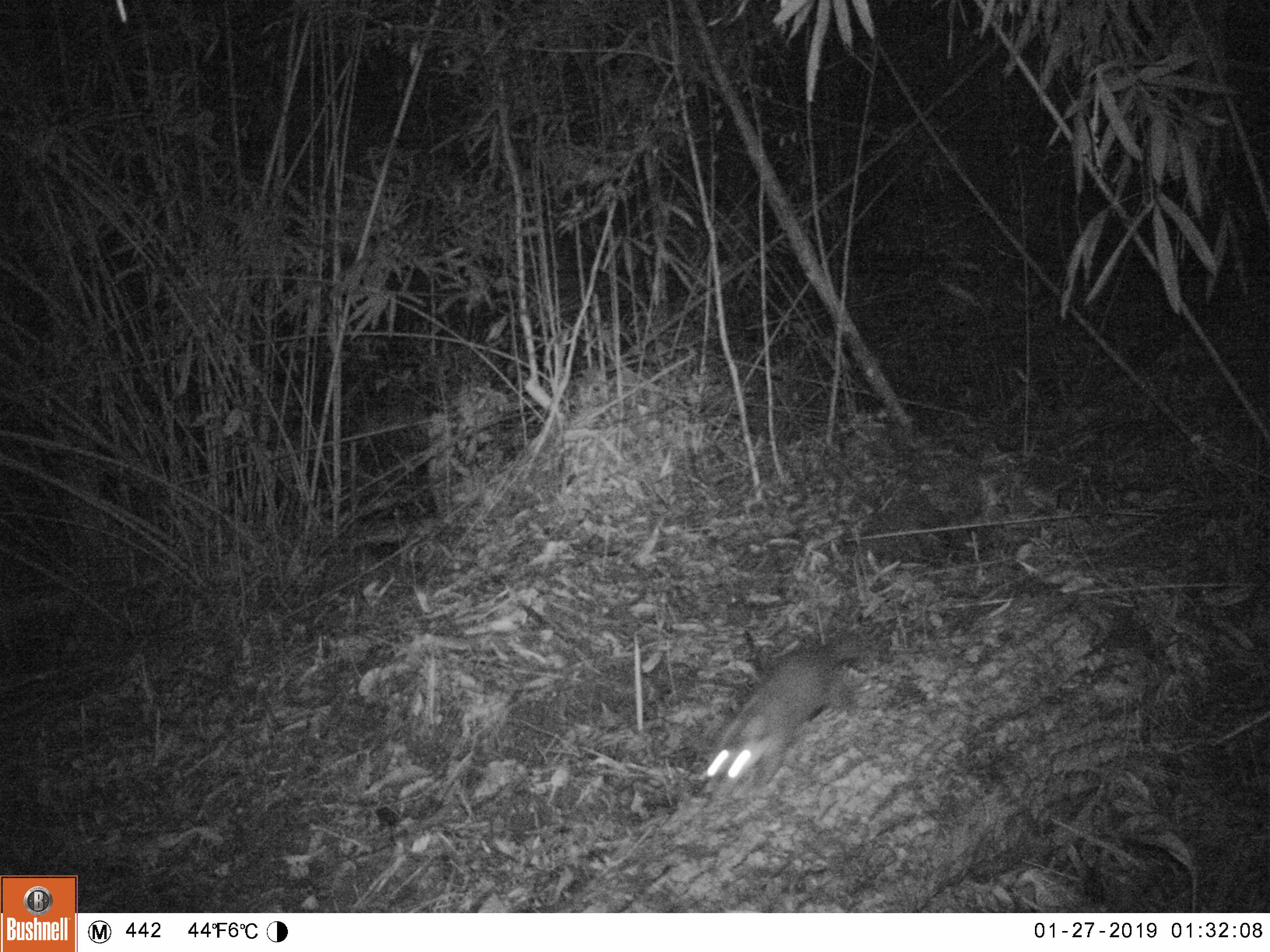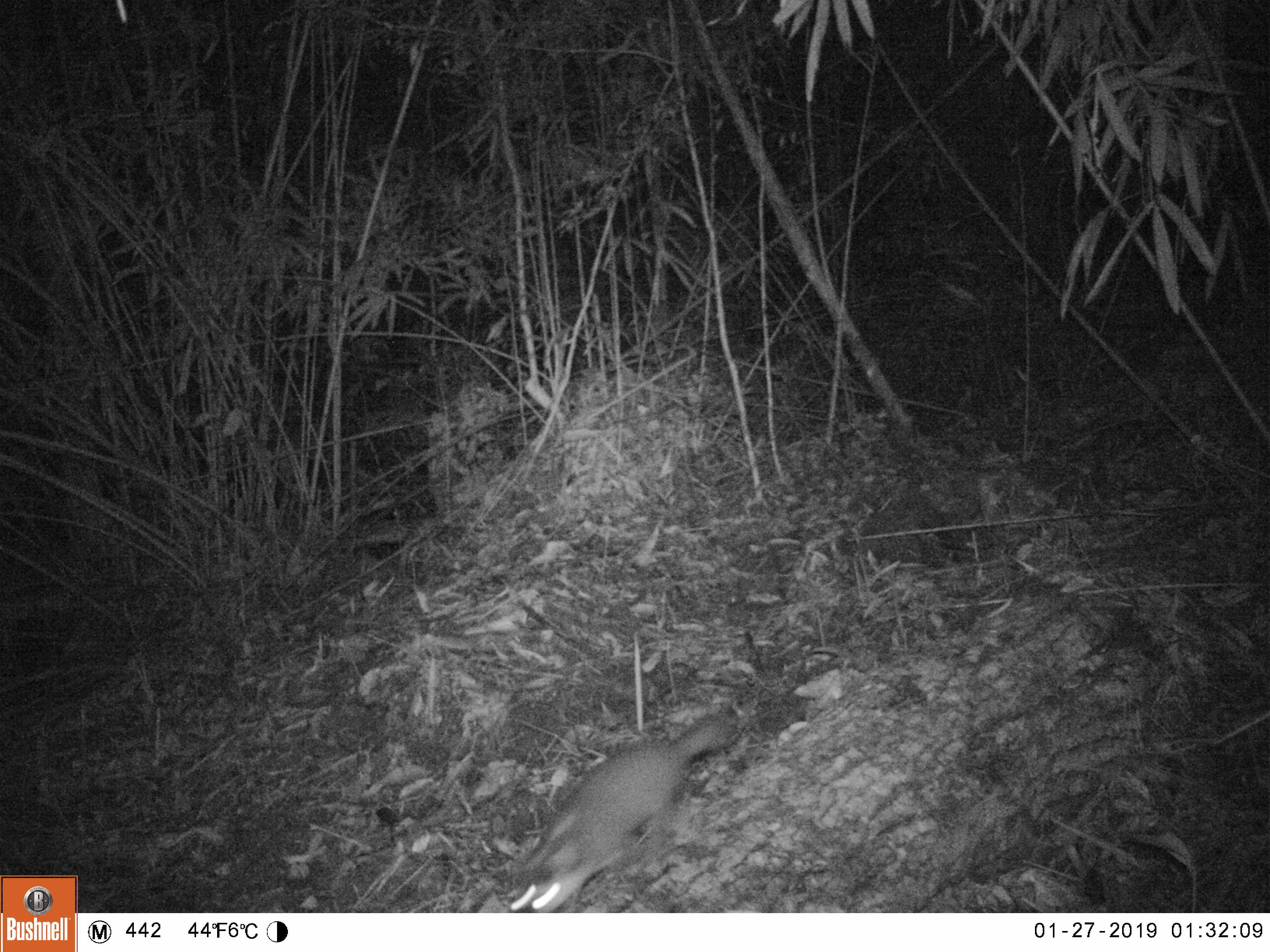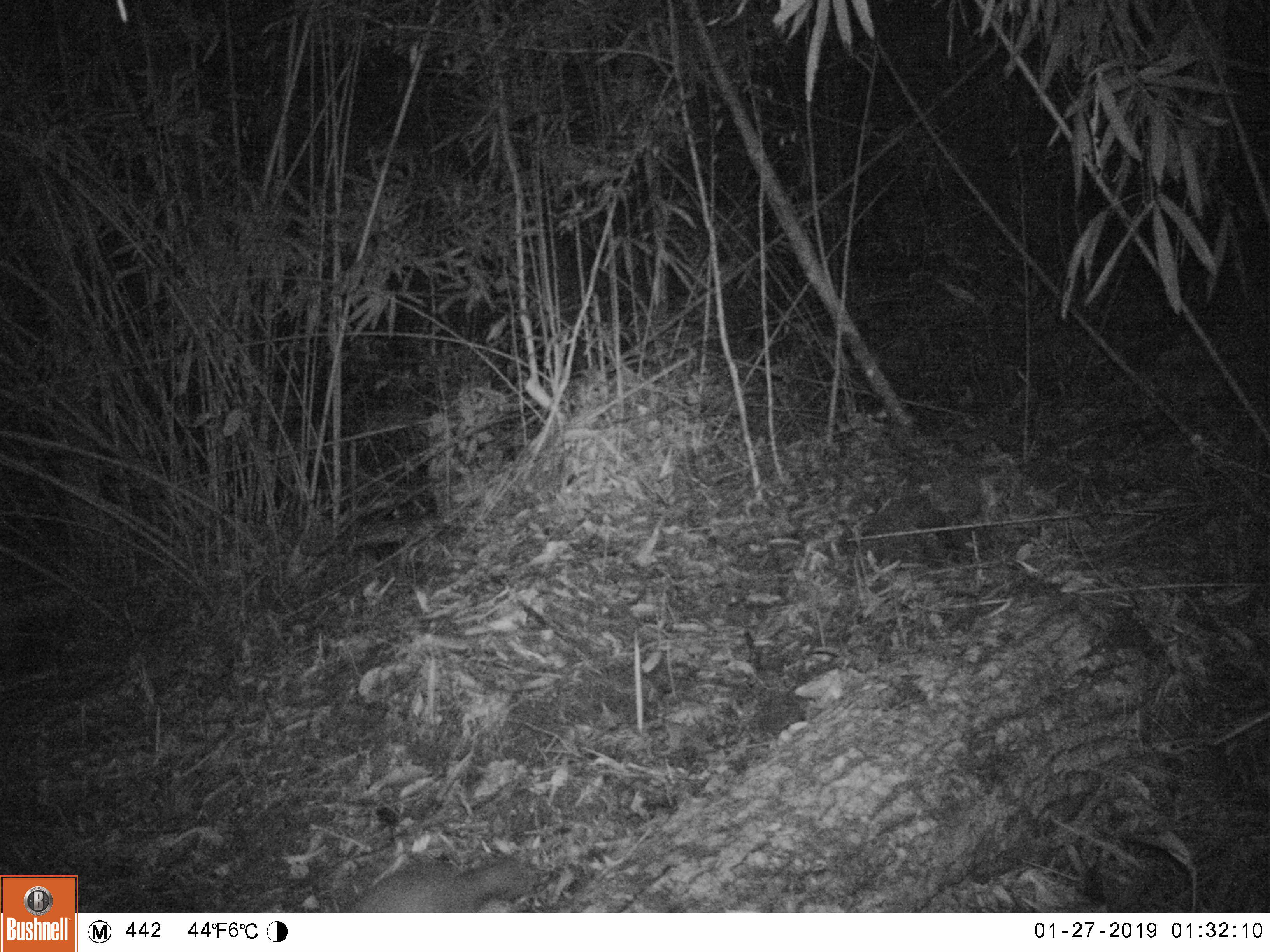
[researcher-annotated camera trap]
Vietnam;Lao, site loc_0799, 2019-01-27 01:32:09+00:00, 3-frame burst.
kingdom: Animalia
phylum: Chordata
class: Mammalia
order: Carnivora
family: Mustelidae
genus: Melogale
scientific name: Melogale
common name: ferret badger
Ferret badger (Melogale). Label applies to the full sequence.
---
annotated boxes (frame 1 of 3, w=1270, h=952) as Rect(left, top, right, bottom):
ferret badger: Rect(704, 642, 871, 781)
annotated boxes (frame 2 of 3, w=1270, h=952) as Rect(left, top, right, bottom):
ferret badger: Rect(507, 716, 735, 912)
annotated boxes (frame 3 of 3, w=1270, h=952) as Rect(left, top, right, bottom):
ferret badger: Rect(345, 853, 532, 912)